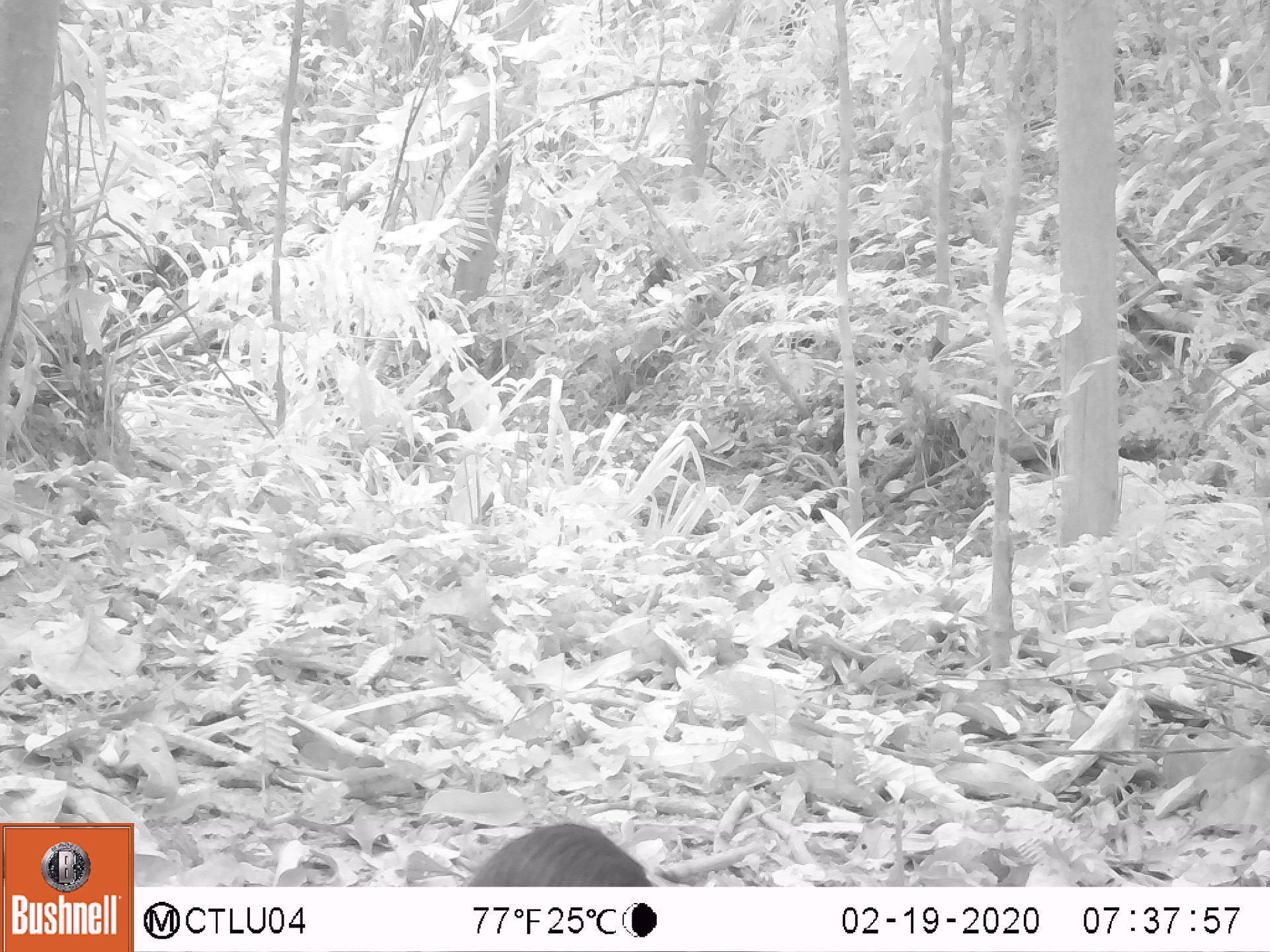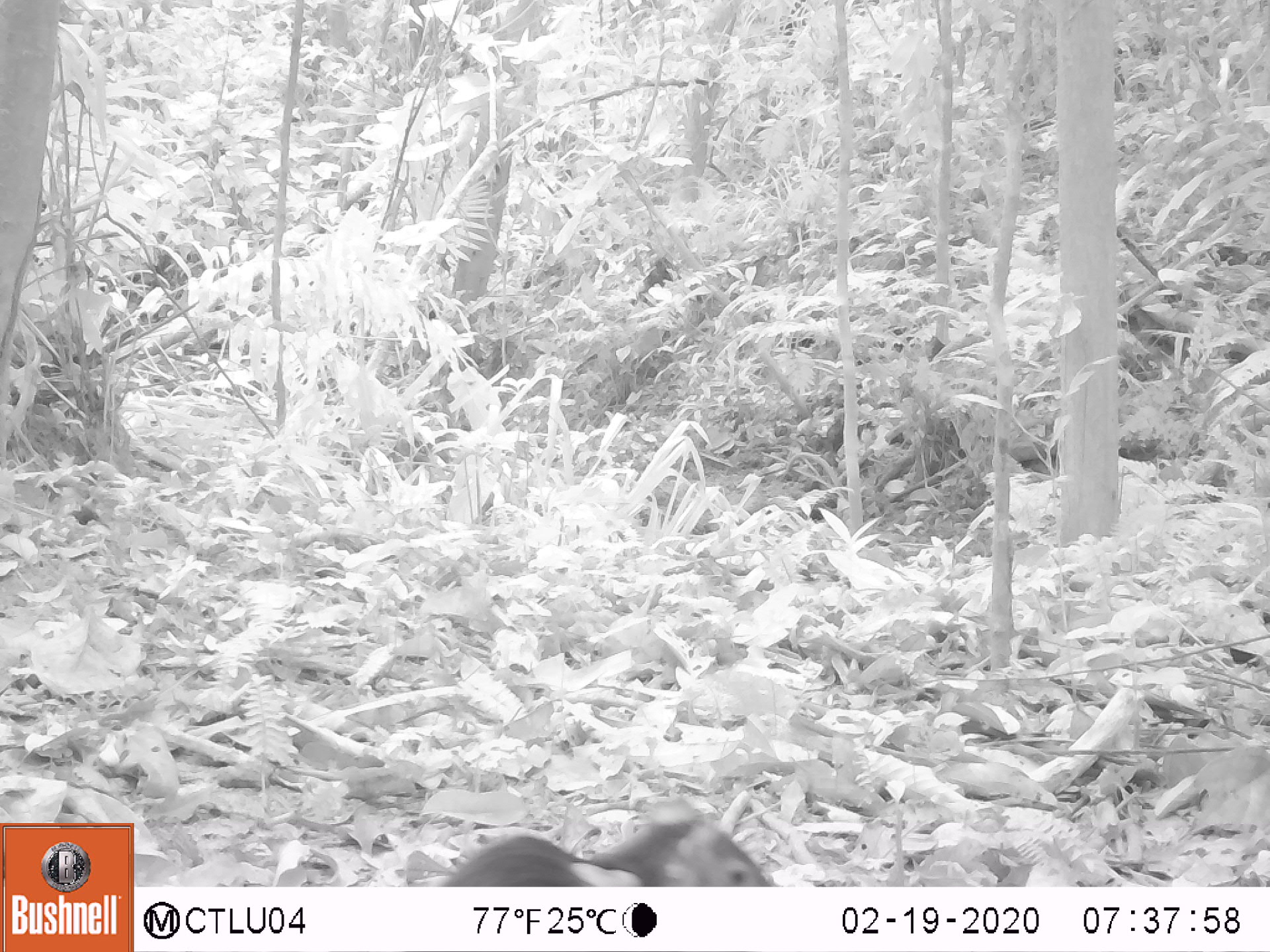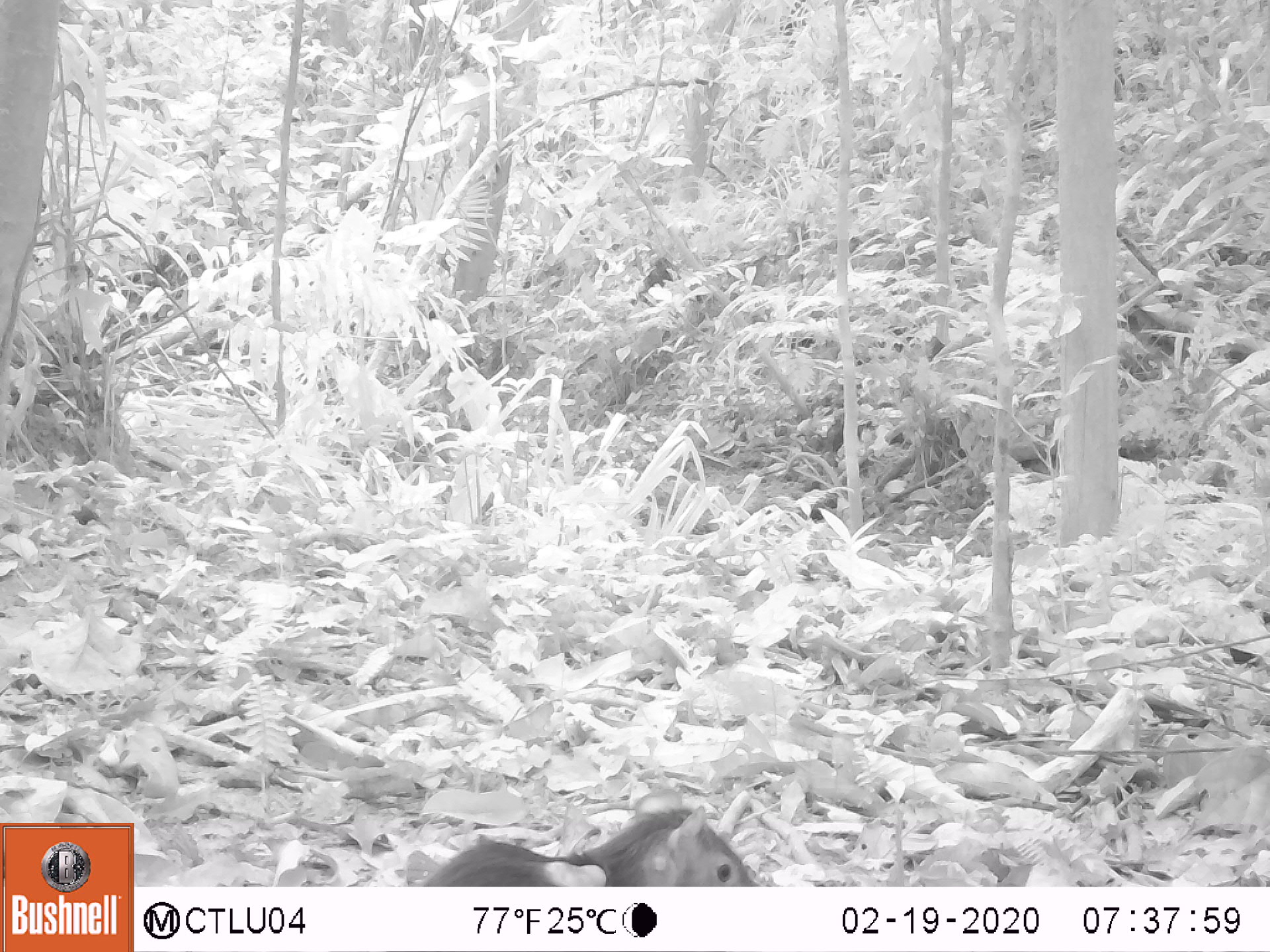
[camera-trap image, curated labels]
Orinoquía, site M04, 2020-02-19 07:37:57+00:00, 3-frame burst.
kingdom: Animalia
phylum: Chordata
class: Mammalia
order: Rodentia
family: Dasyproctidae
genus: Dasyprocta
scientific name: Dasyprocta fuliginosa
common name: black agouti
Black agouti (Dasyprocta fuliginosa).